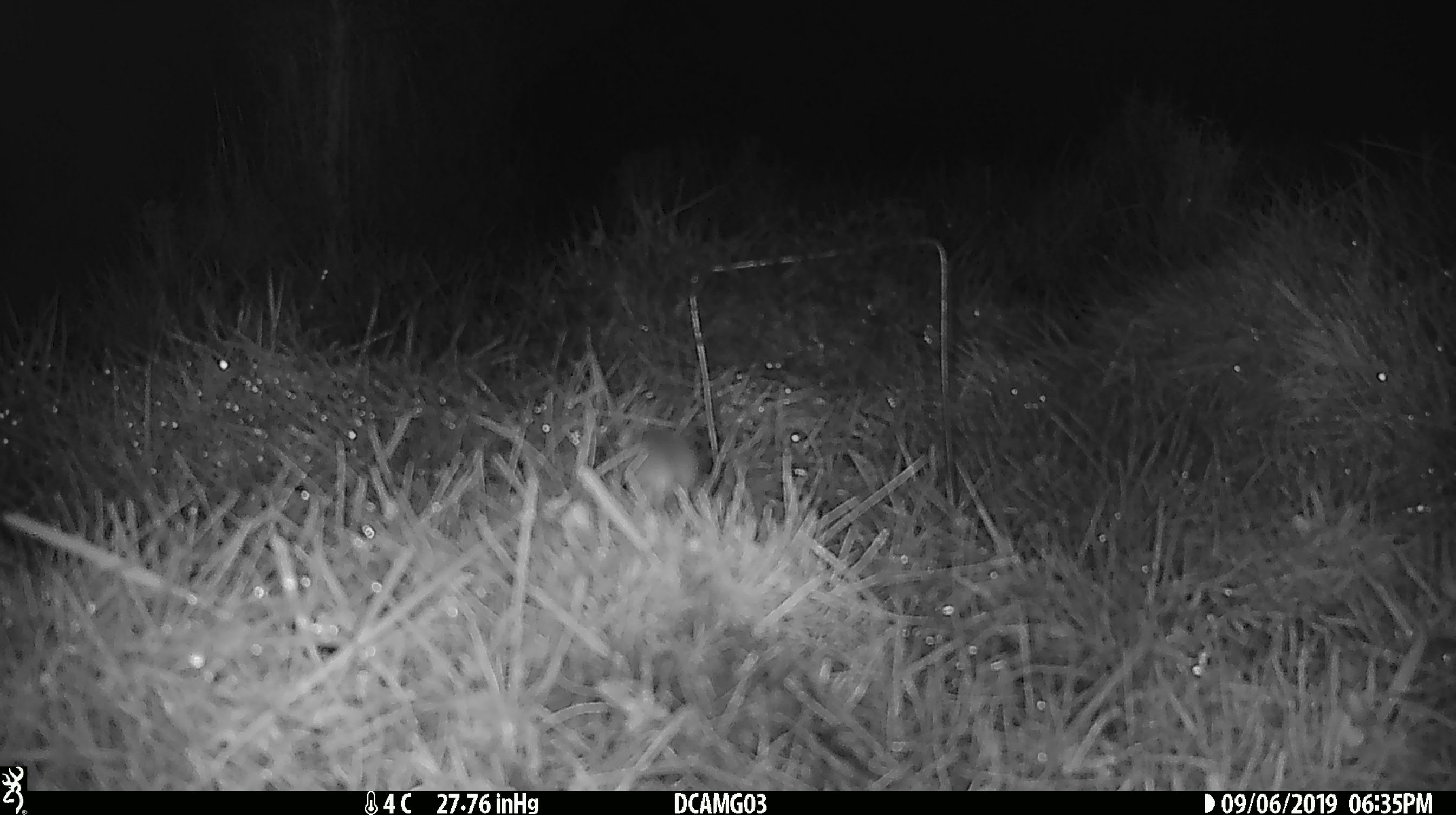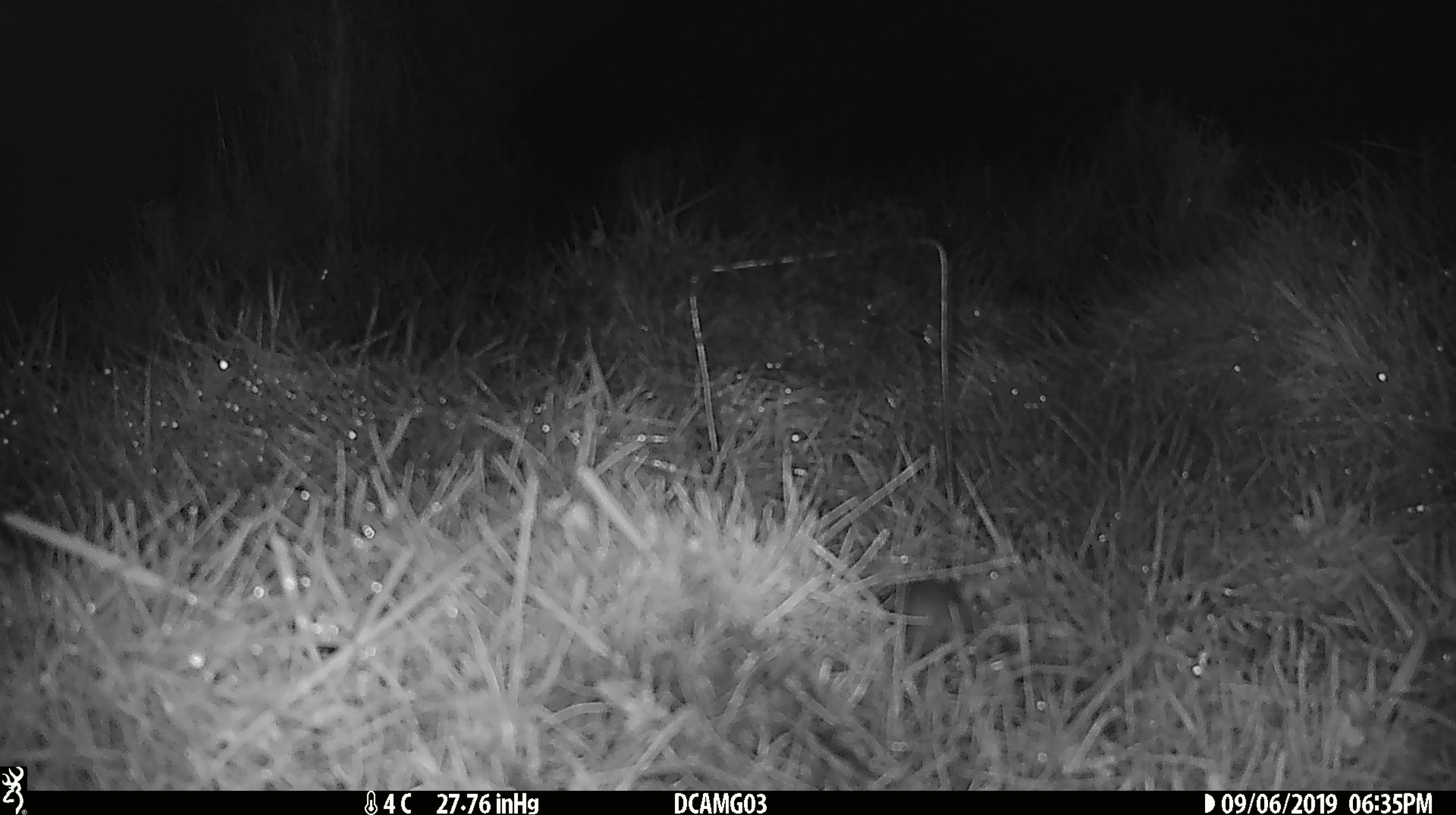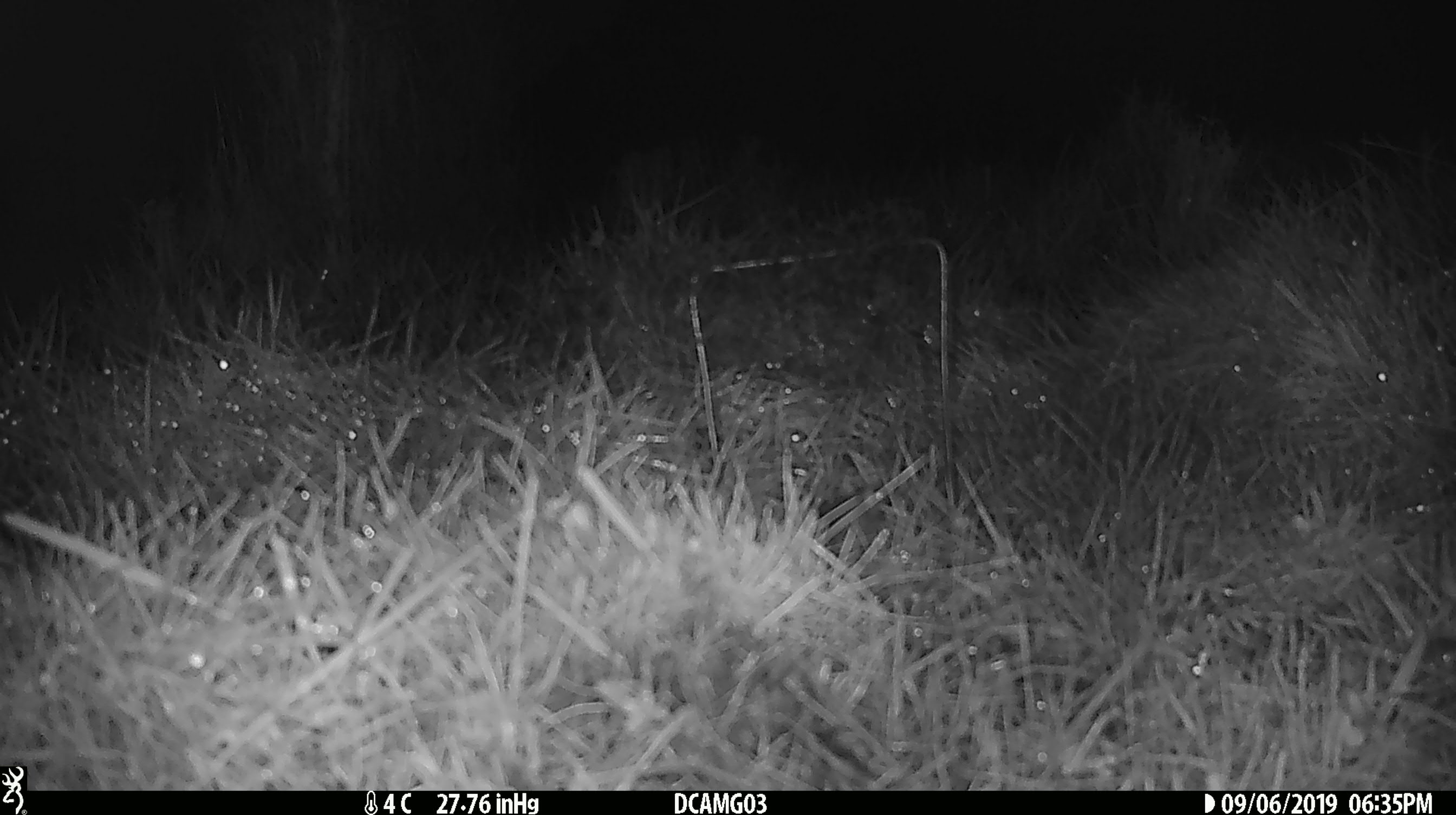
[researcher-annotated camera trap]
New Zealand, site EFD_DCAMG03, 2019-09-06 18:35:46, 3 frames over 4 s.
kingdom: Animalia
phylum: Chordata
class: Mammalia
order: Rodentia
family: Muridae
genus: Mus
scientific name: Mus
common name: mouse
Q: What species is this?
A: Mouse (Mus).